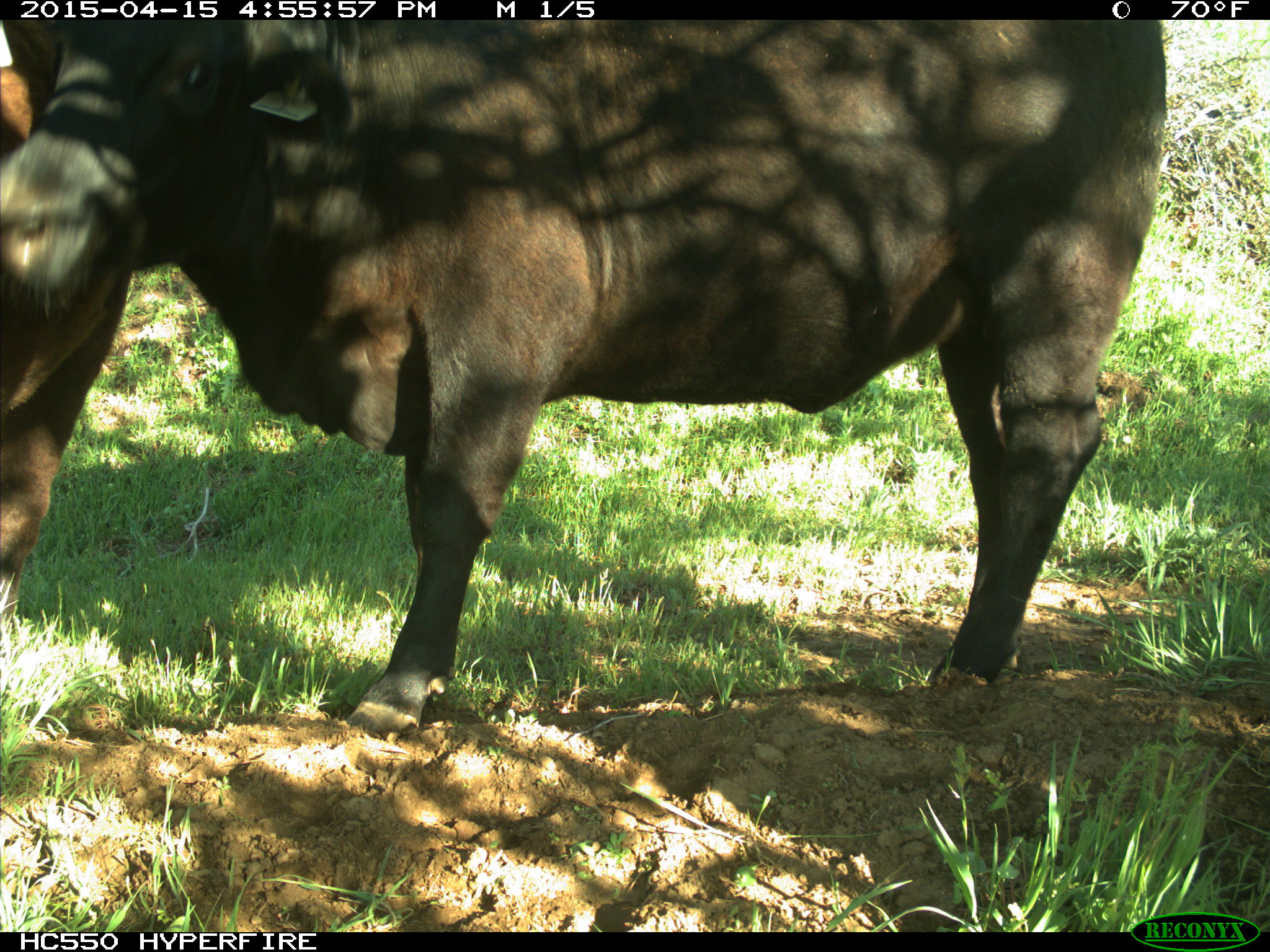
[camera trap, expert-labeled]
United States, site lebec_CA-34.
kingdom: Animalia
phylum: Chordata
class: Mammalia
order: Artiodactyla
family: Bovidae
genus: Bos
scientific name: Bos taurus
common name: domestic cow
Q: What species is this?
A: Bos taurus (domestic cow).